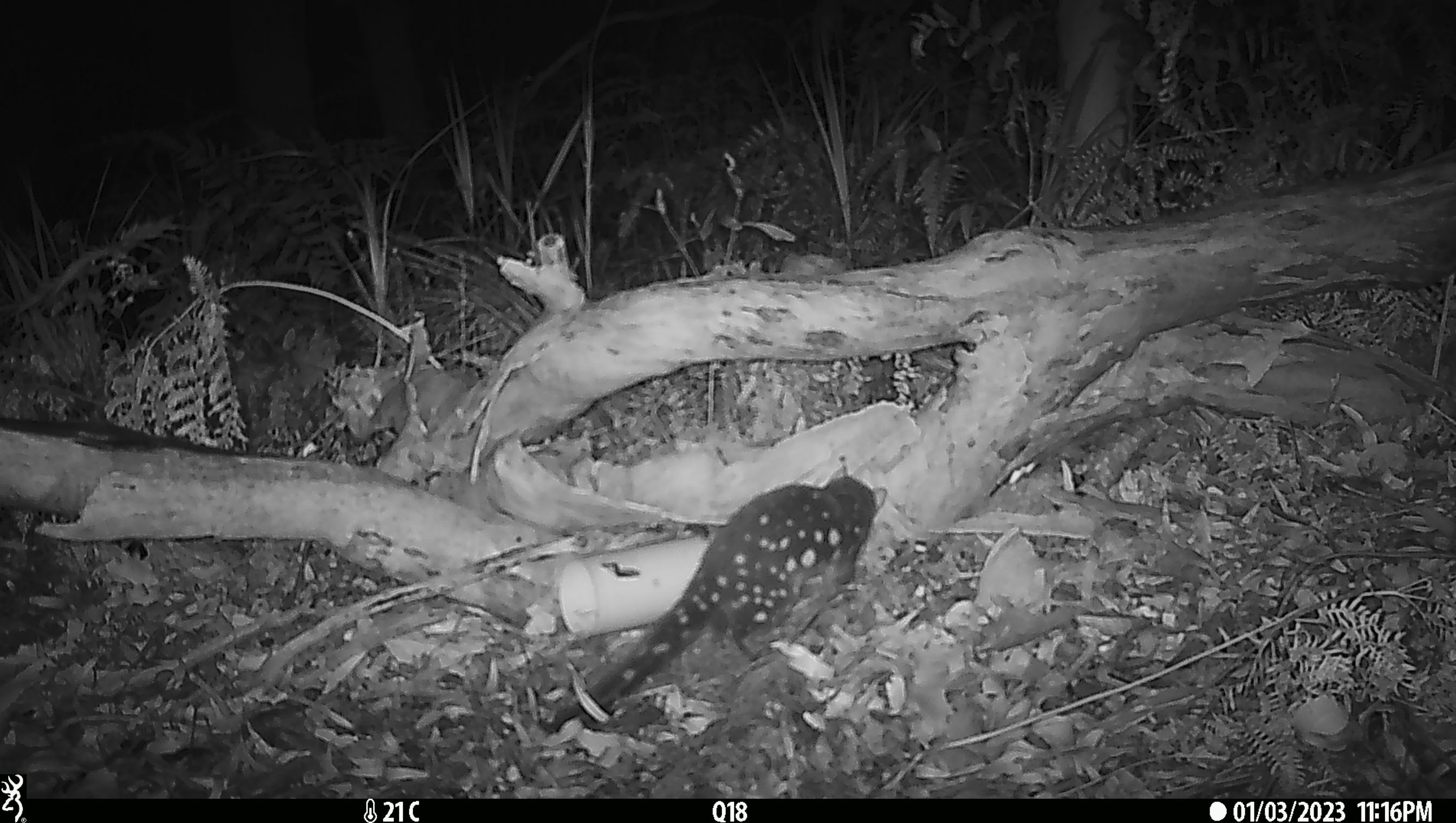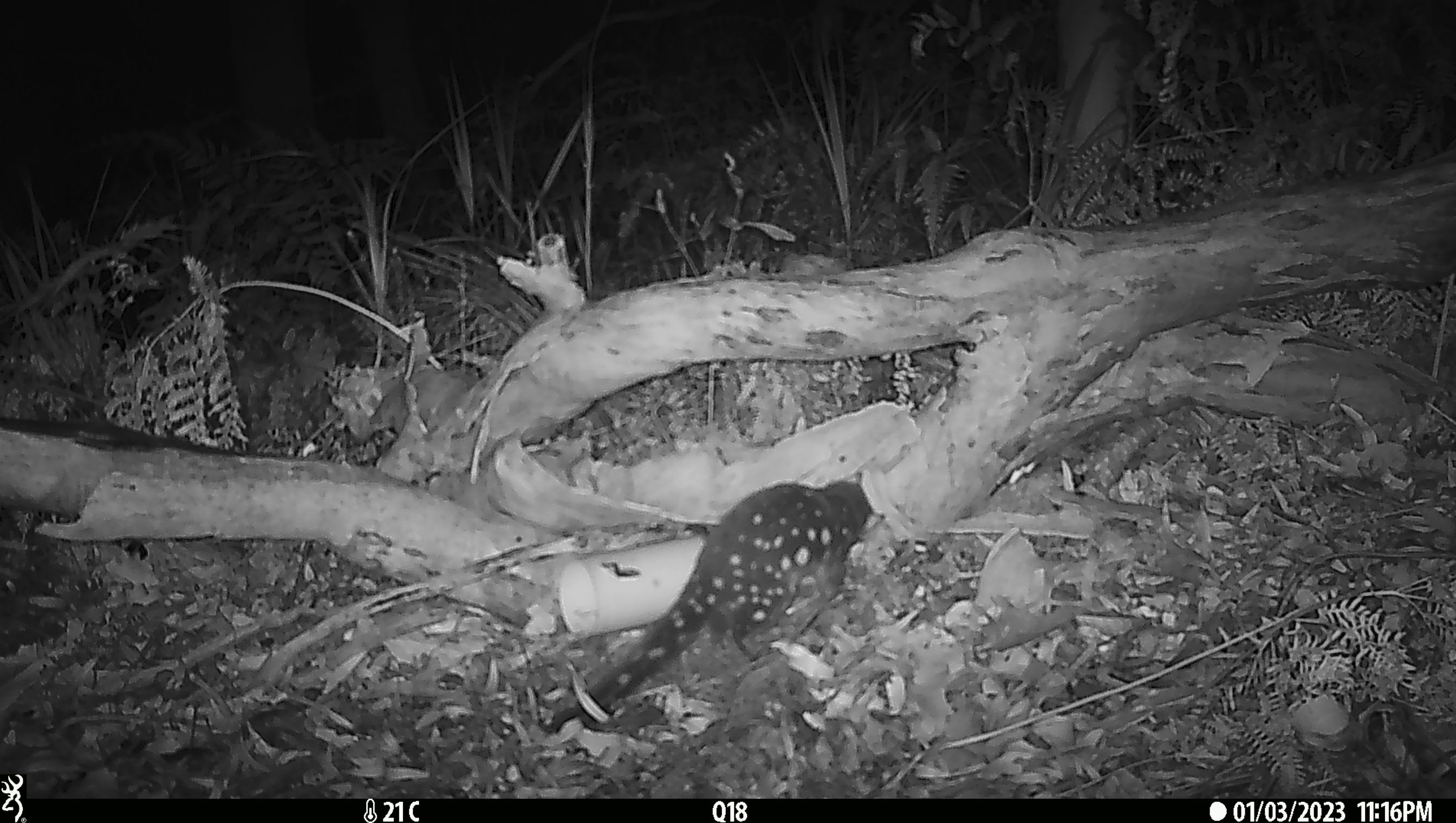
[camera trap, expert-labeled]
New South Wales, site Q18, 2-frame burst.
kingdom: Animalia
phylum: Chordata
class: Mammalia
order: Dasyuromorphia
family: Dasyuridae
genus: Dasyurus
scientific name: Dasyurus maculatus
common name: spotted-tailed quoll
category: quoll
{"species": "quoll (spotted-tailed quoll) (Dasyurus maculatus)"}